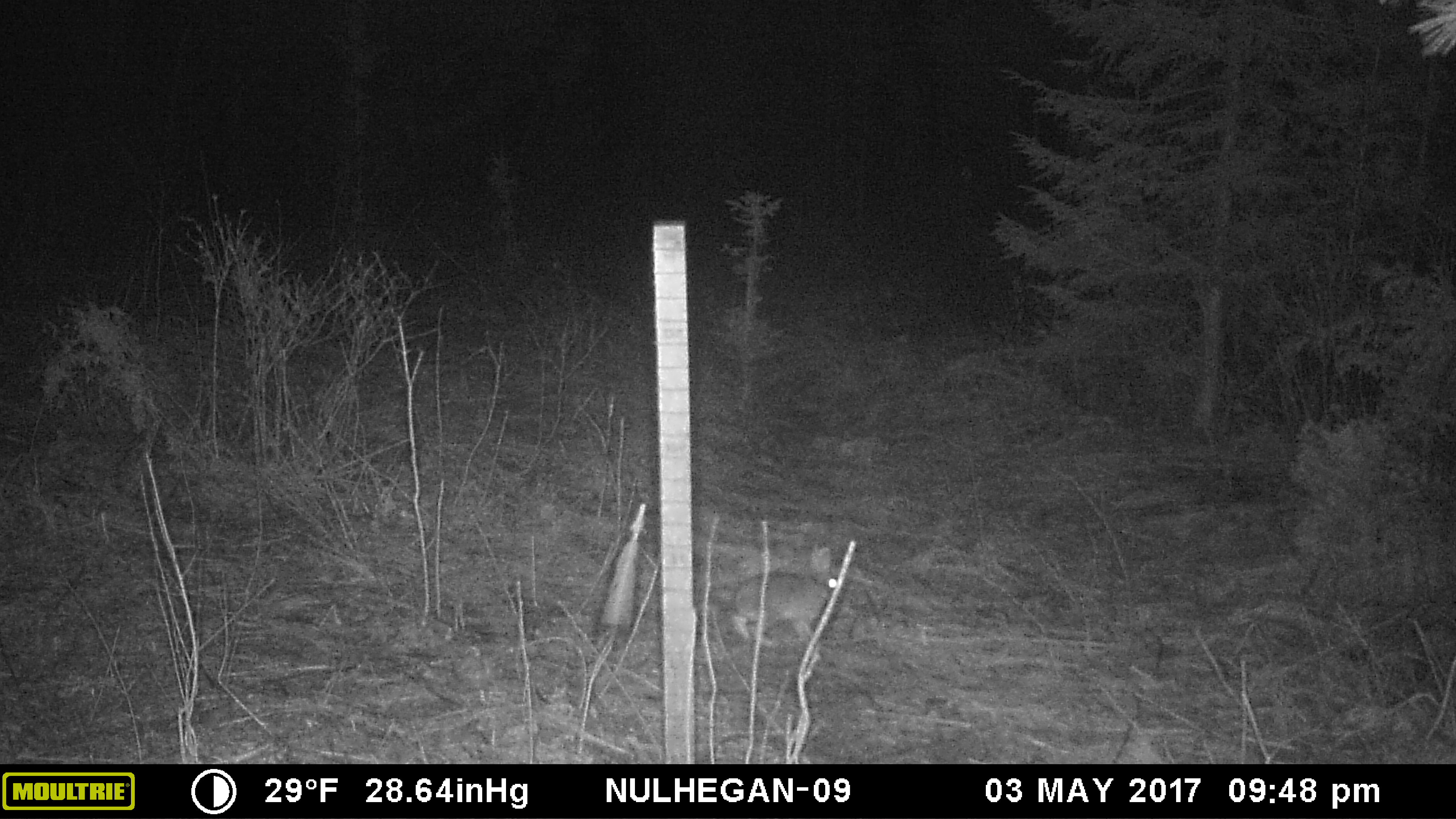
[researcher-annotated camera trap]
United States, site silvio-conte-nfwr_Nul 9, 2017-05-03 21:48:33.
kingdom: Animalia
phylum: Chordata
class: Mammalia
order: Lagomorpha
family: Leporidae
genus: Lepus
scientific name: Lepus americanus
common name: snowshoe hare